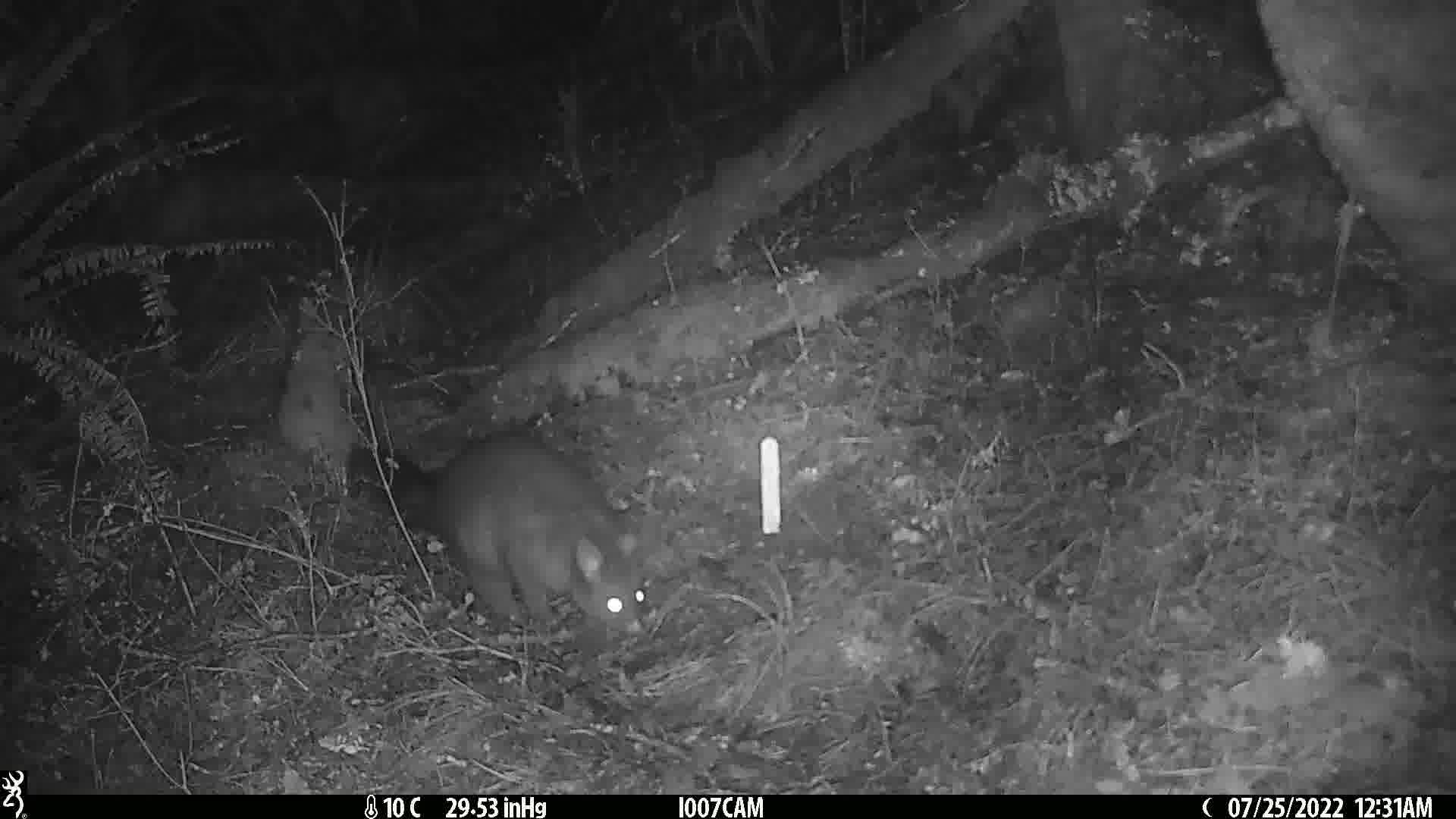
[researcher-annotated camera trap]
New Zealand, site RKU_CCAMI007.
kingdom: Animalia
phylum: Chordata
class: Mammalia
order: Diprotodontia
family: Phalangeridae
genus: Trichosurus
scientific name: Trichosurus vulpecula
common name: common brushtail possum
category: possum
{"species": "possum (common brushtail possum) (Trichosurus vulpecula)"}